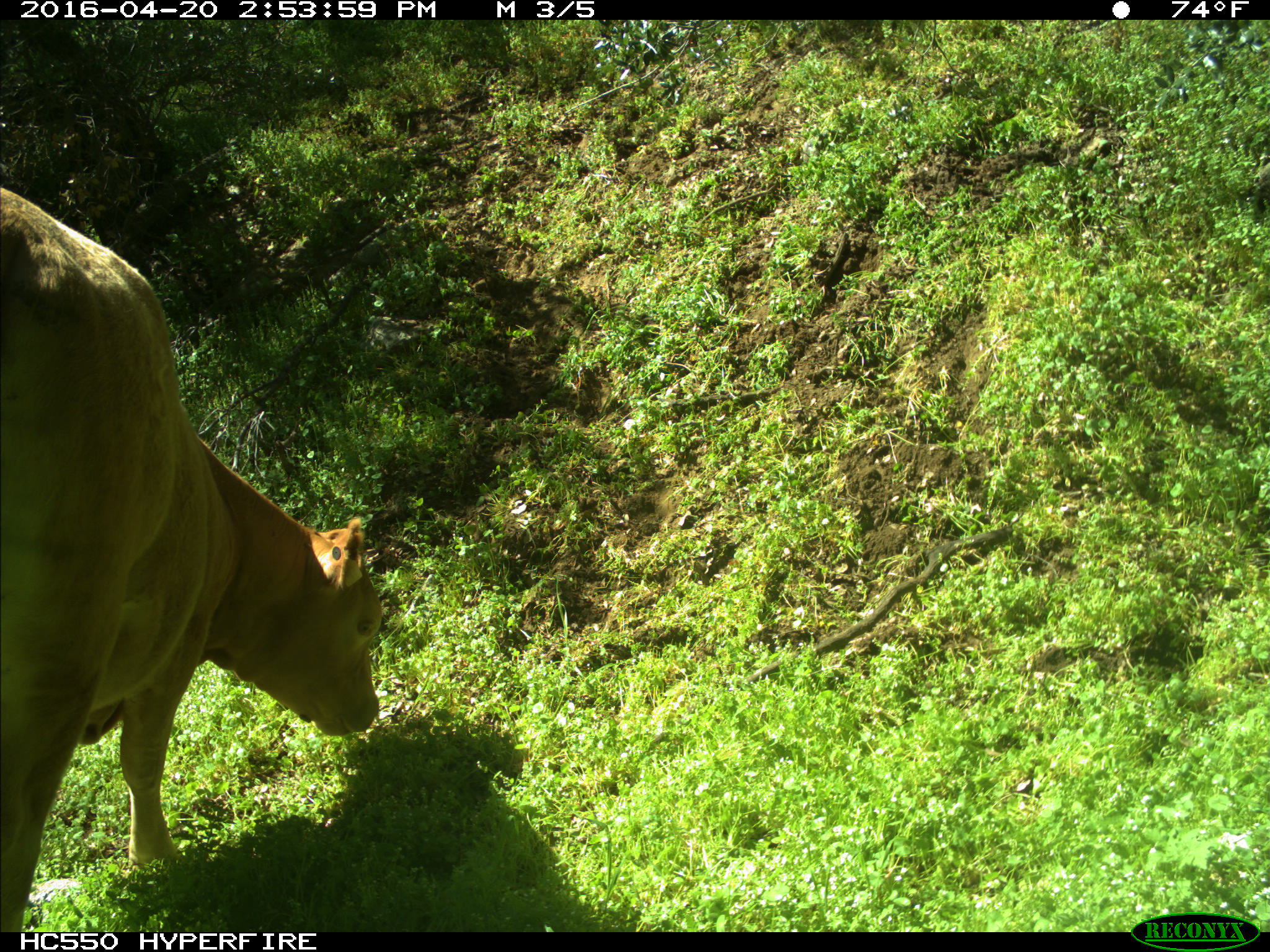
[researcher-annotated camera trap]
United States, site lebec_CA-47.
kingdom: Animalia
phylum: Chordata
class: Mammalia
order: Artiodactyla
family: Bovidae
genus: Bos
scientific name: Bos taurus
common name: domestic cow